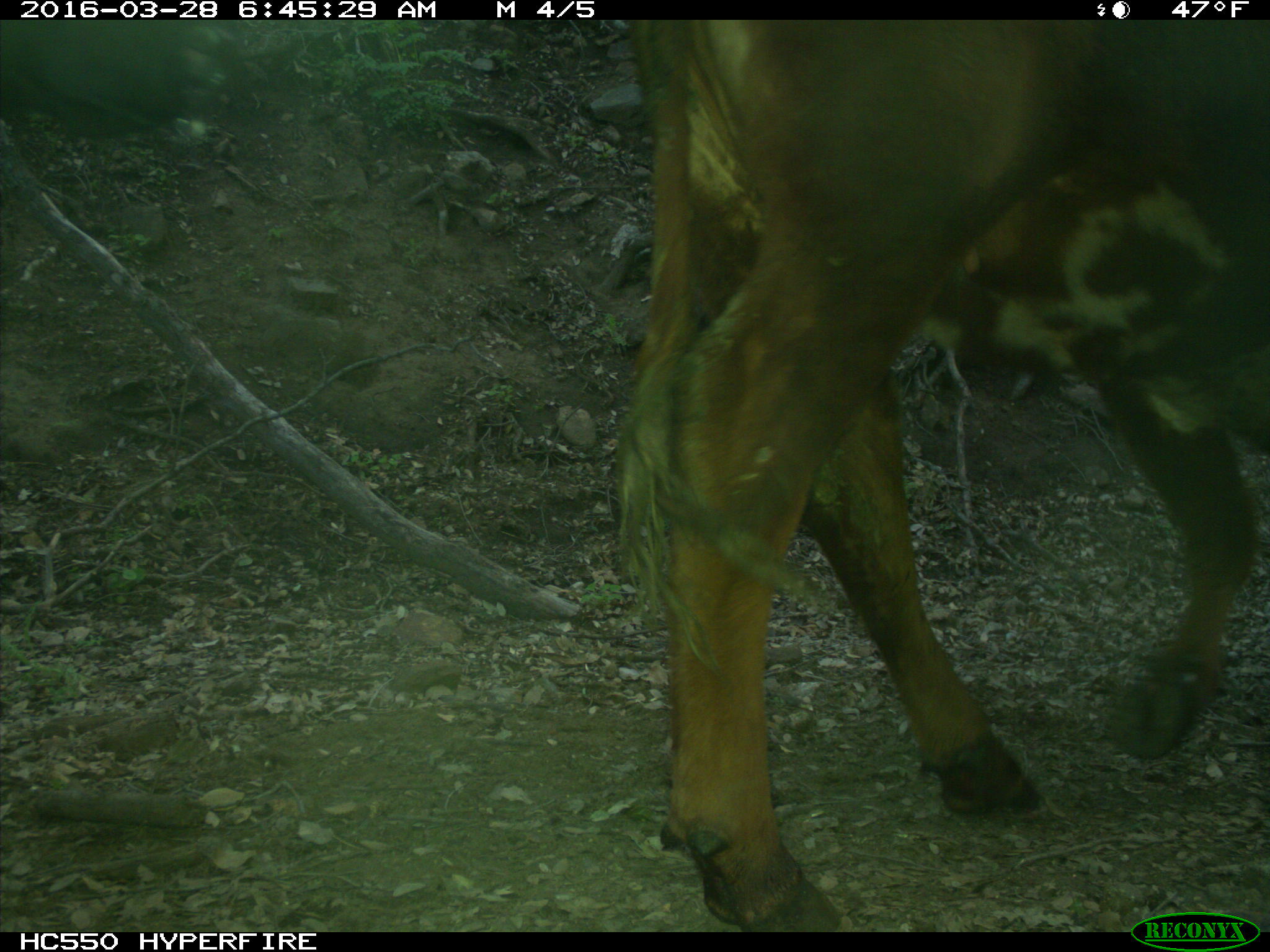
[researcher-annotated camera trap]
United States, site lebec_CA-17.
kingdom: Animalia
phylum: Chordata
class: Mammalia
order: Artiodactyla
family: Bovidae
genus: Bos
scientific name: Bos taurus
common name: domestic cow